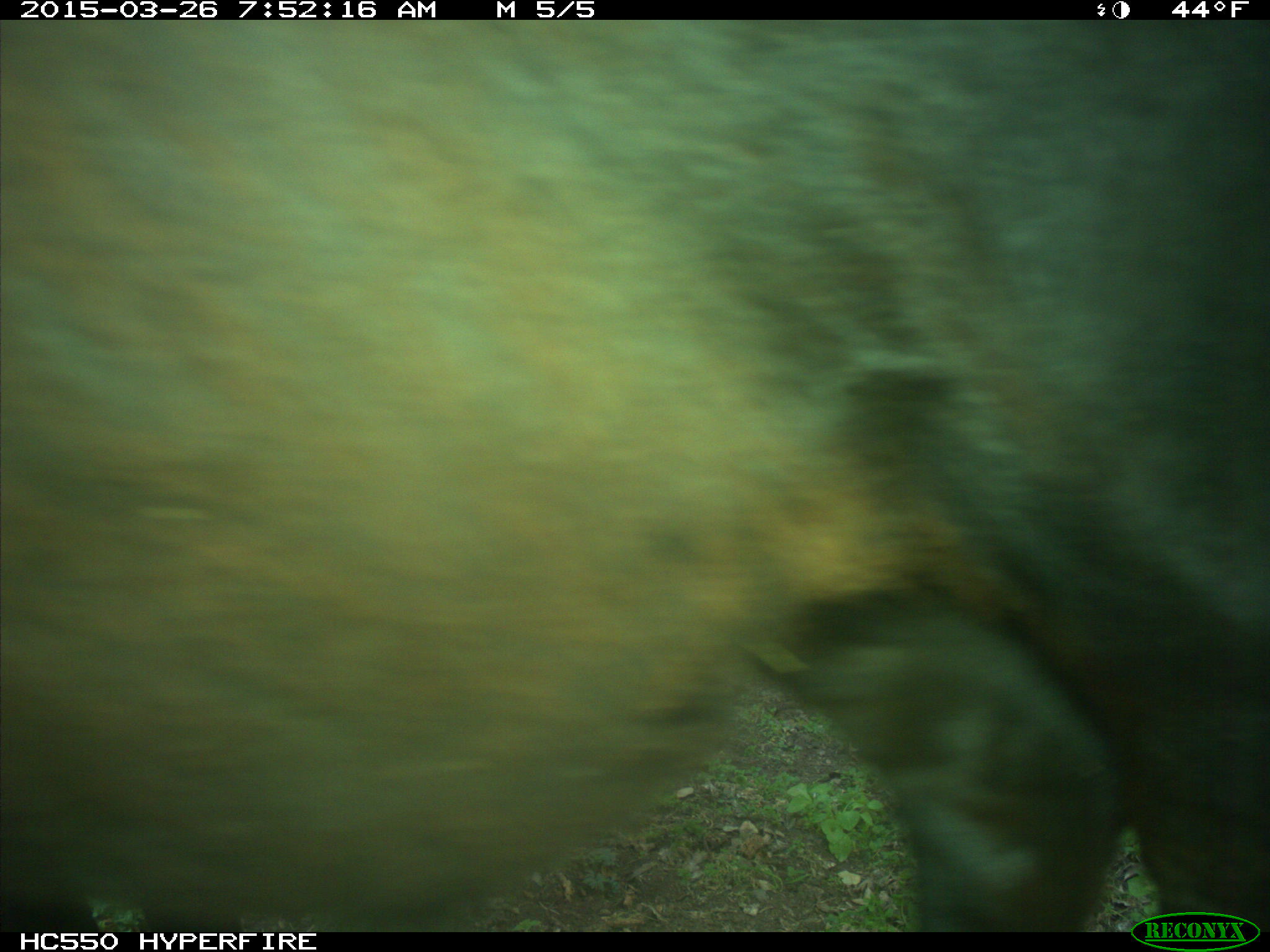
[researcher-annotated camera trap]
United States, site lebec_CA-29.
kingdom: Animalia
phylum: Chordata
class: Mammalia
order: Artiodactyla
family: Bovidae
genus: Bos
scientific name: Bos taurus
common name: domestic cow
Bos taurus (domestic cow).